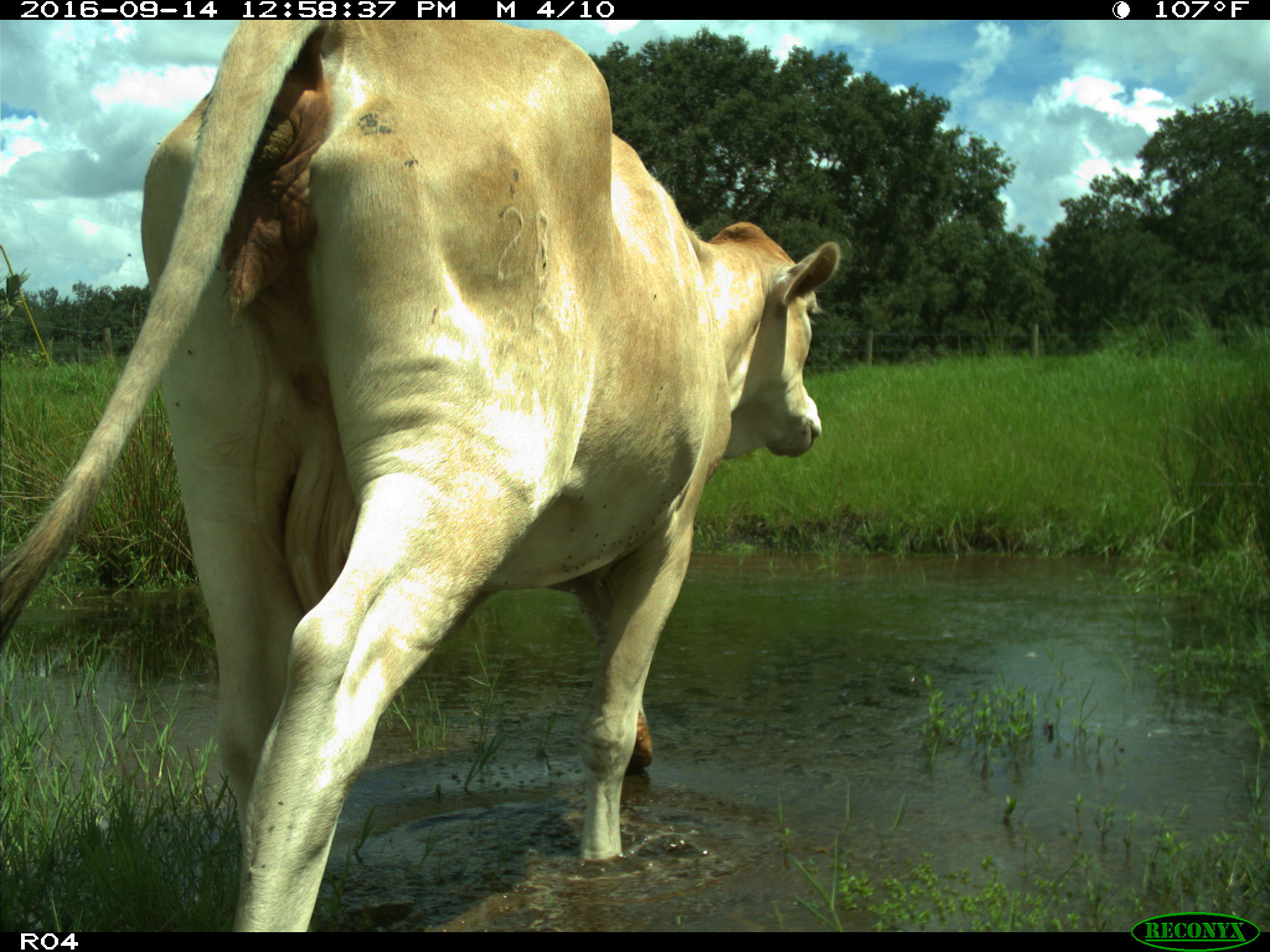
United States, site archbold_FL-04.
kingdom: Animalia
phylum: Chordata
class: Mammalia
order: Artiodactyla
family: Bovidae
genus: Bos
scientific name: Bos taurus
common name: domestic cow